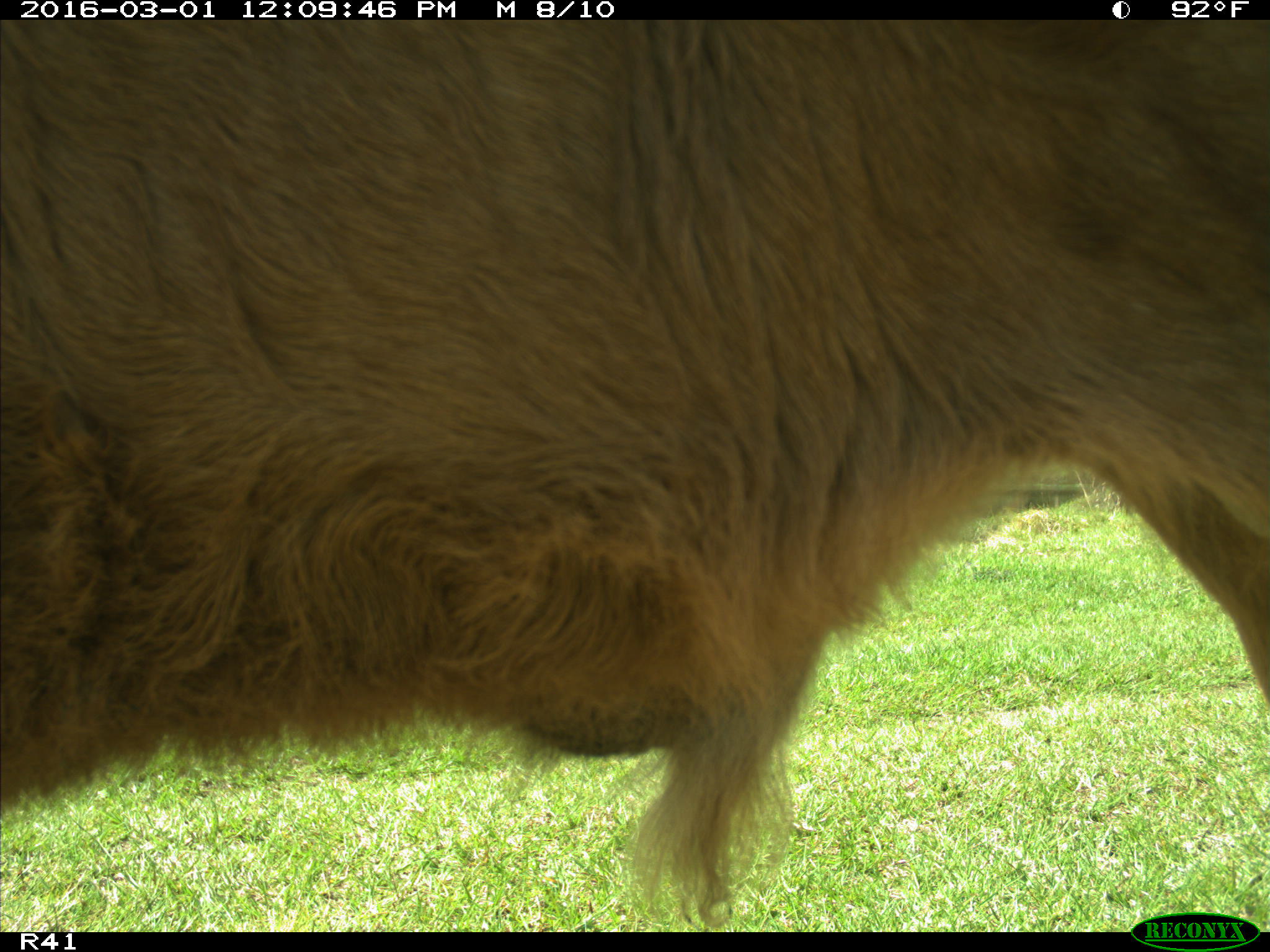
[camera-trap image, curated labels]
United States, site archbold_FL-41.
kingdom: Animalia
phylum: Chordata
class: Mammalia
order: Artiodactyla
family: Bovidae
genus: Bos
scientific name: Bos taurus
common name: domestic cow